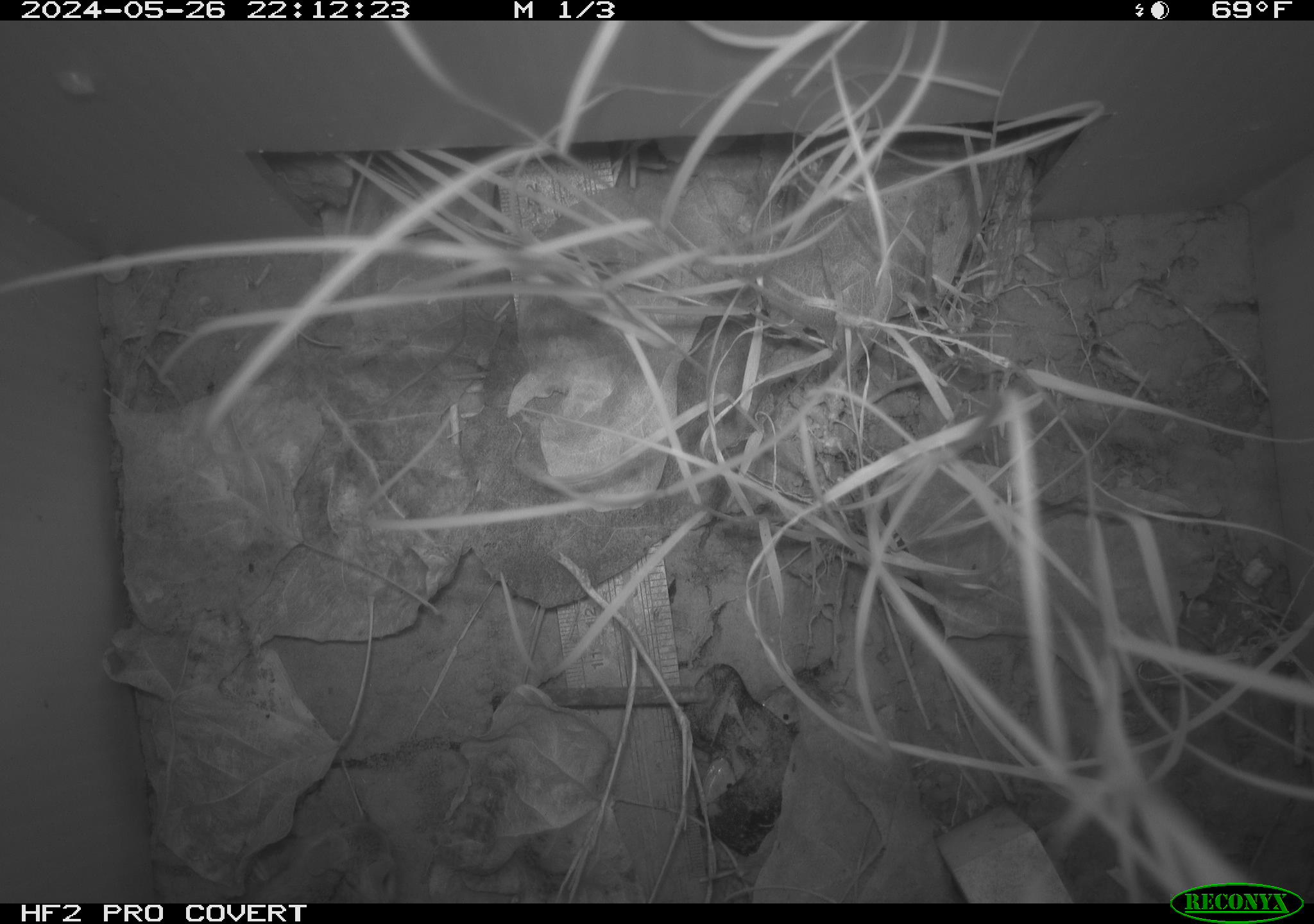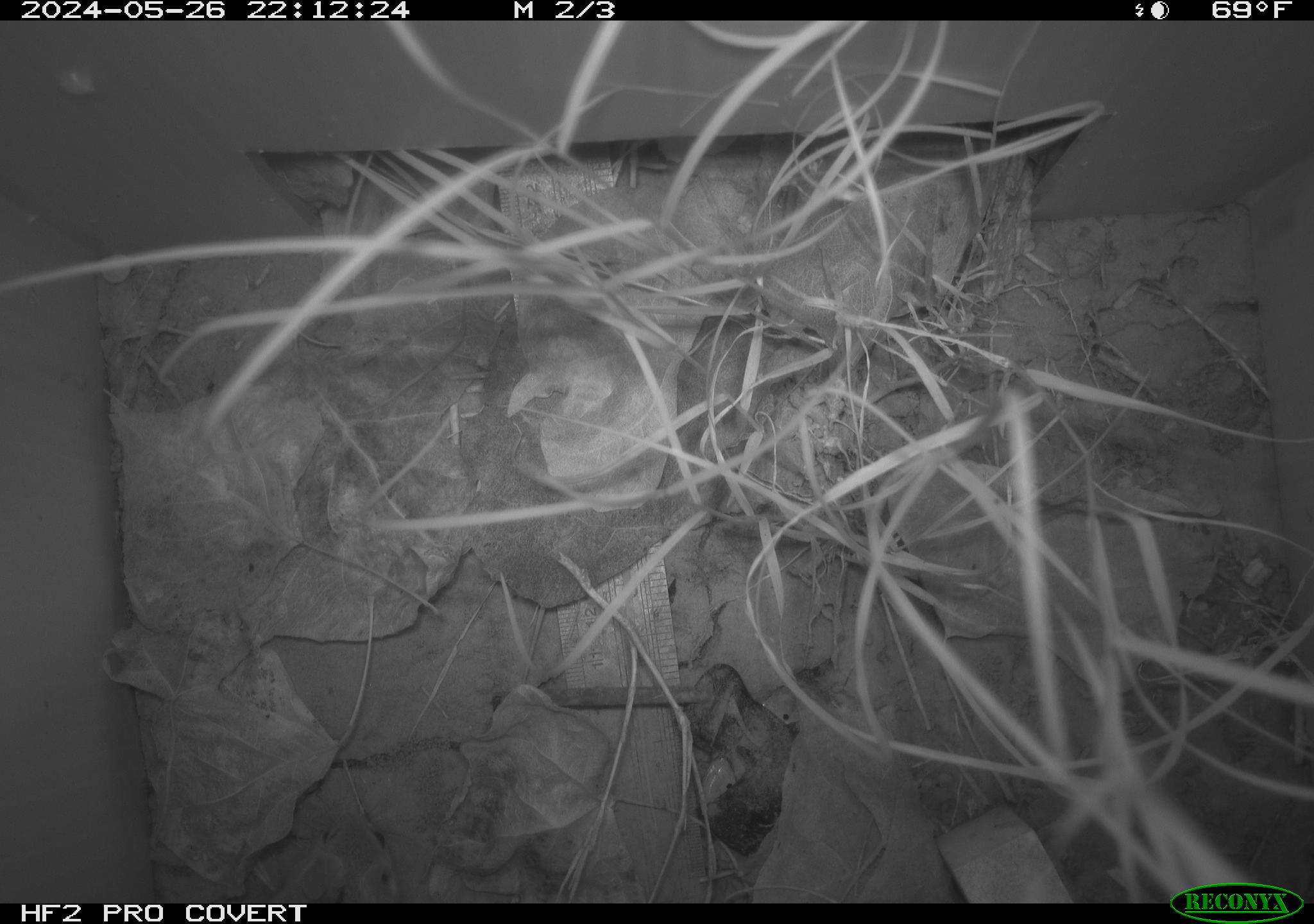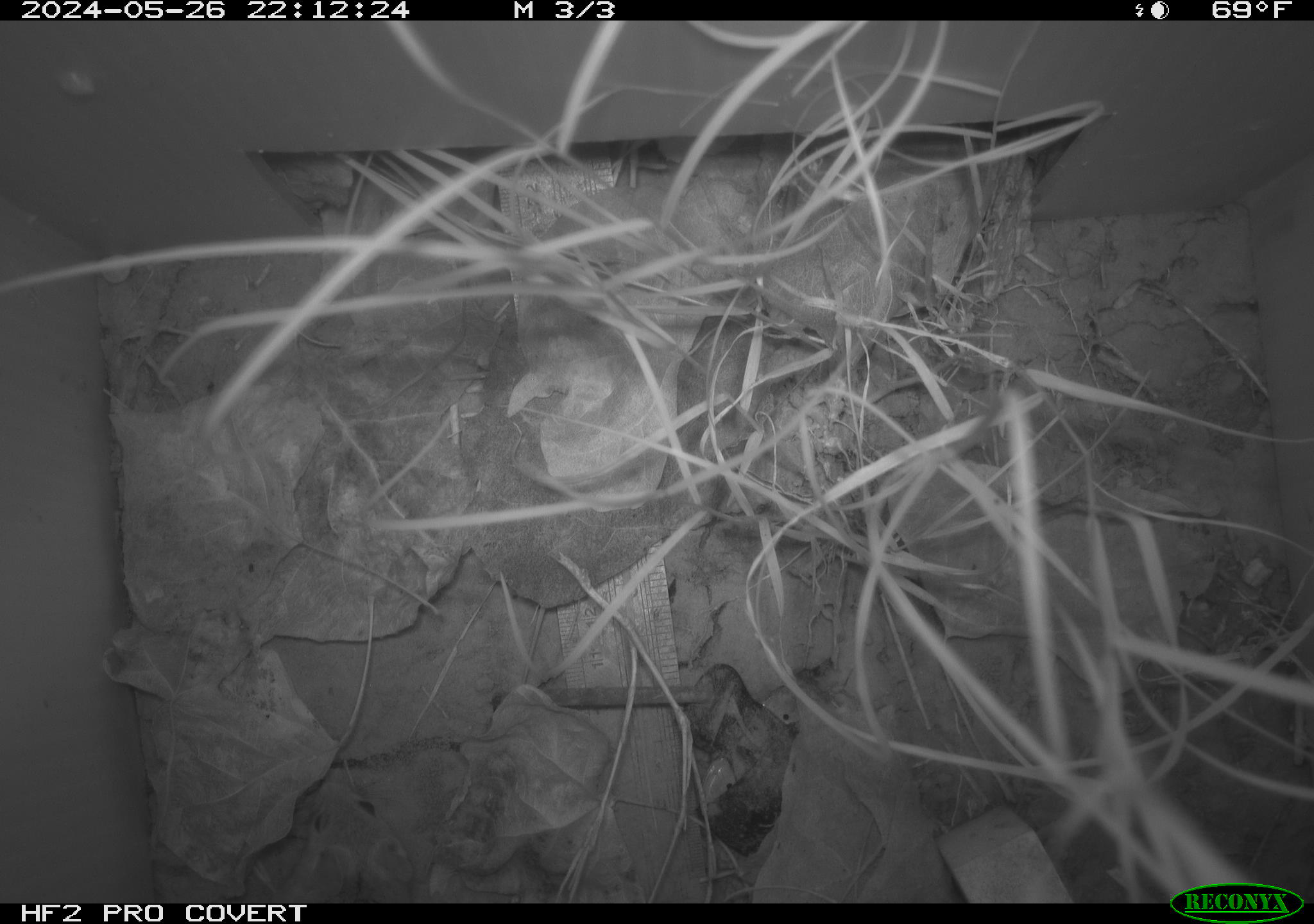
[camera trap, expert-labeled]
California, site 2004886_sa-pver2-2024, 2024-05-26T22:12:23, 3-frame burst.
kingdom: Animalia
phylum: Chordata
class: Mammalia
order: Rodentia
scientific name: Rodentia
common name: mouse species